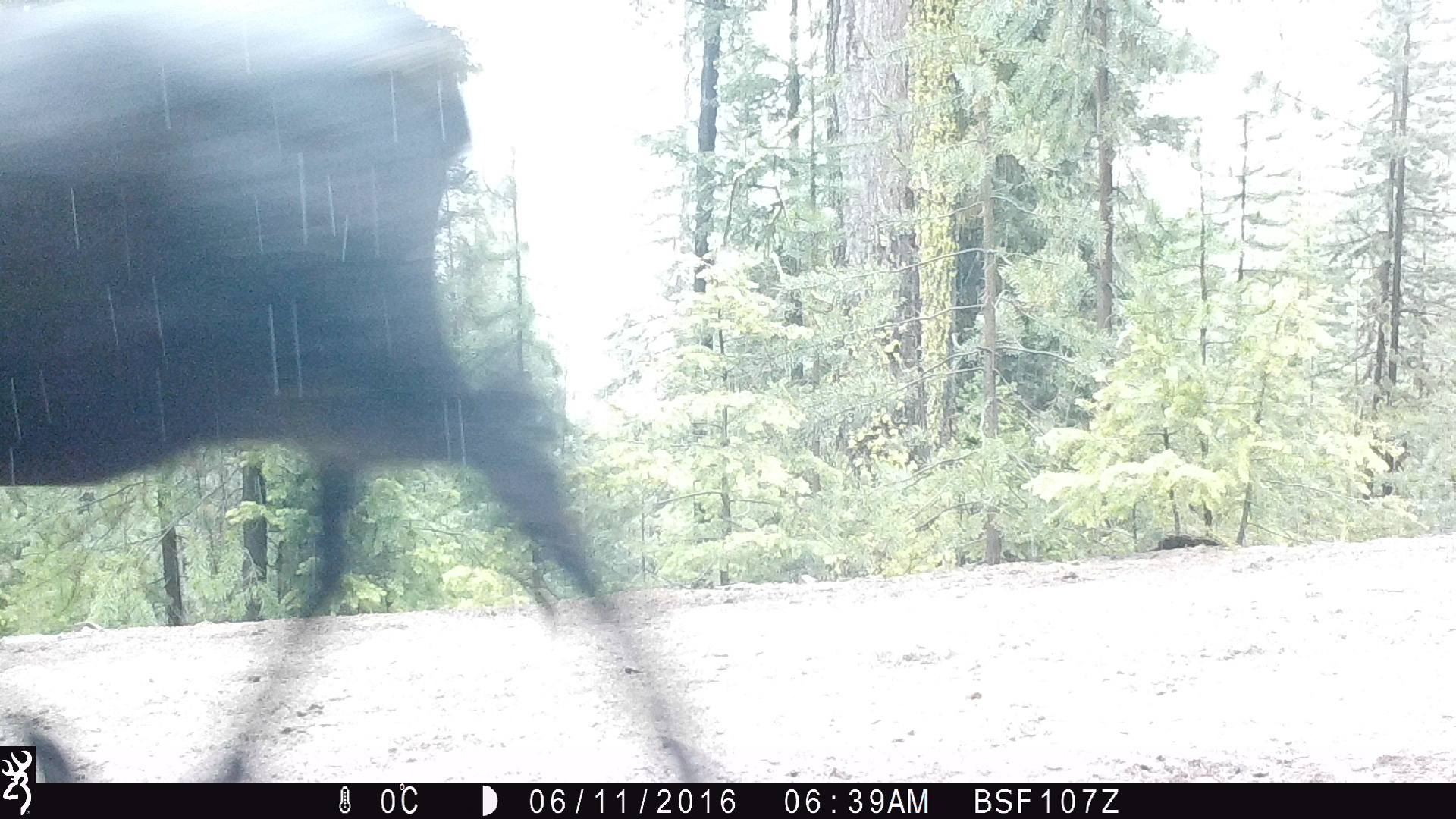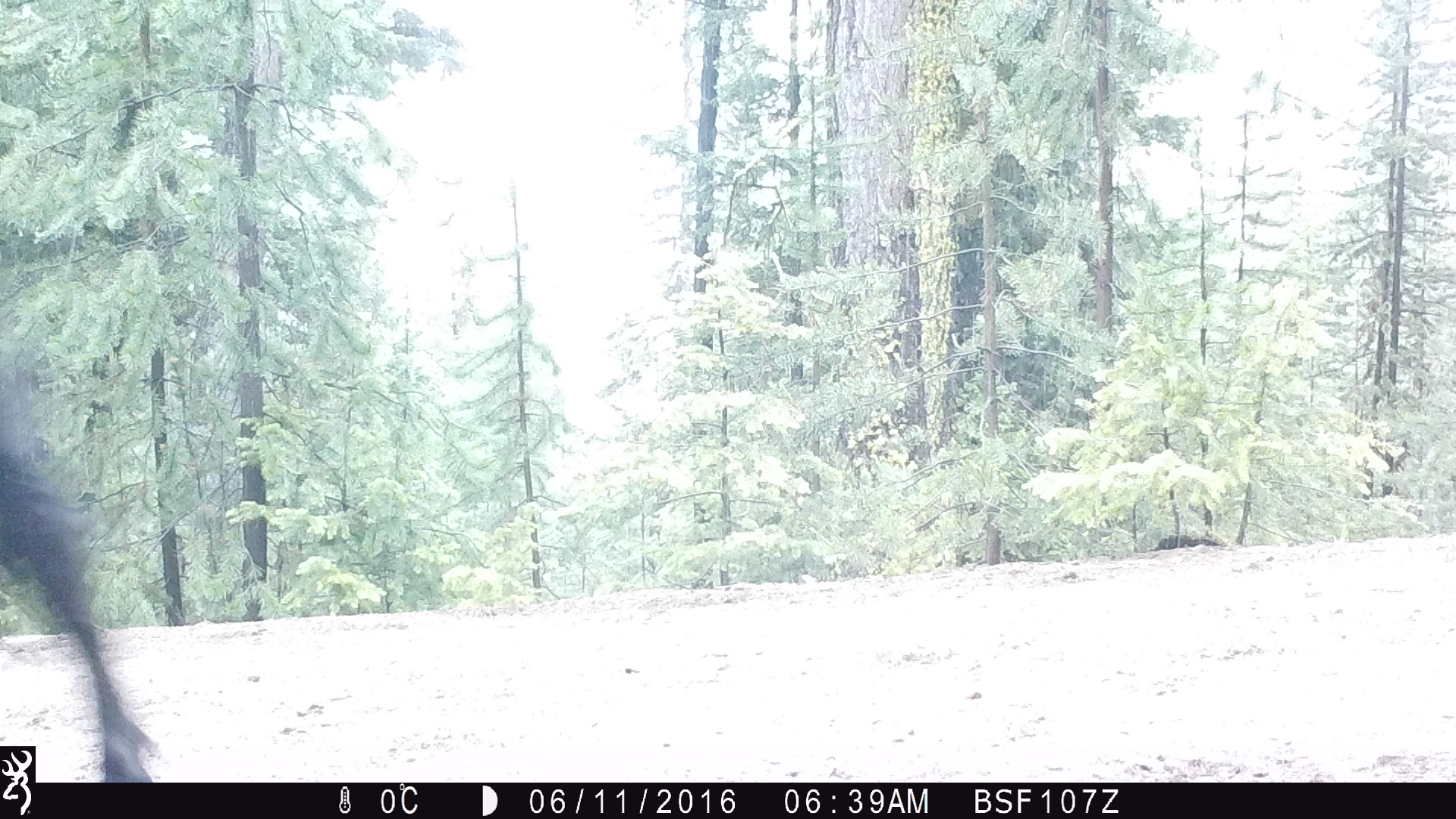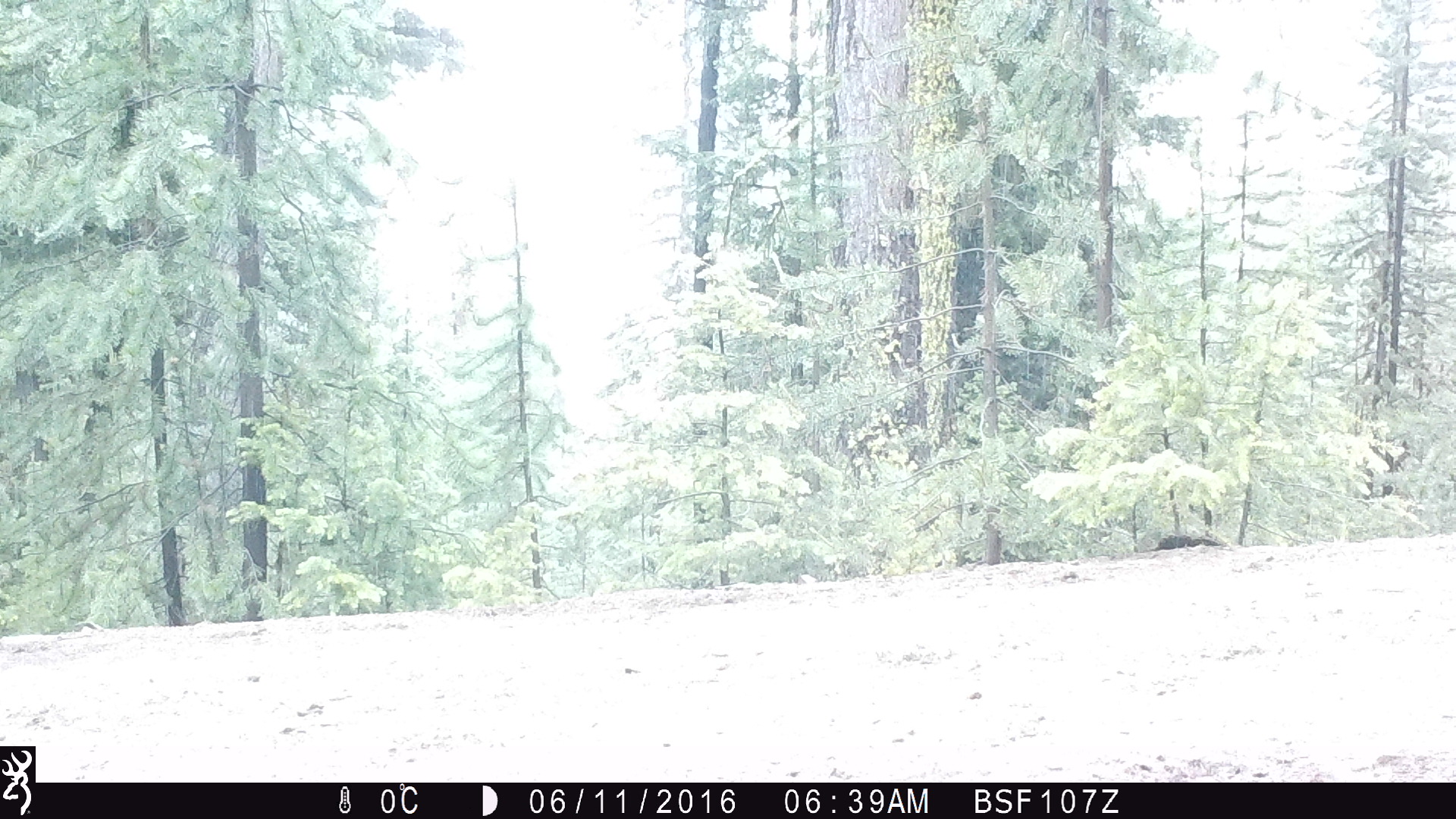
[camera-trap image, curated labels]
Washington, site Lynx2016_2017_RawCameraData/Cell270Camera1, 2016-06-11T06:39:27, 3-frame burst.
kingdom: Animalia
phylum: Chordata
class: Mammalia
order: Artiodactyla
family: Bovidae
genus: Bos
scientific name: Bos taurus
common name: domestic cattle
Domestic cattle (Bos taurus). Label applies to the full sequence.